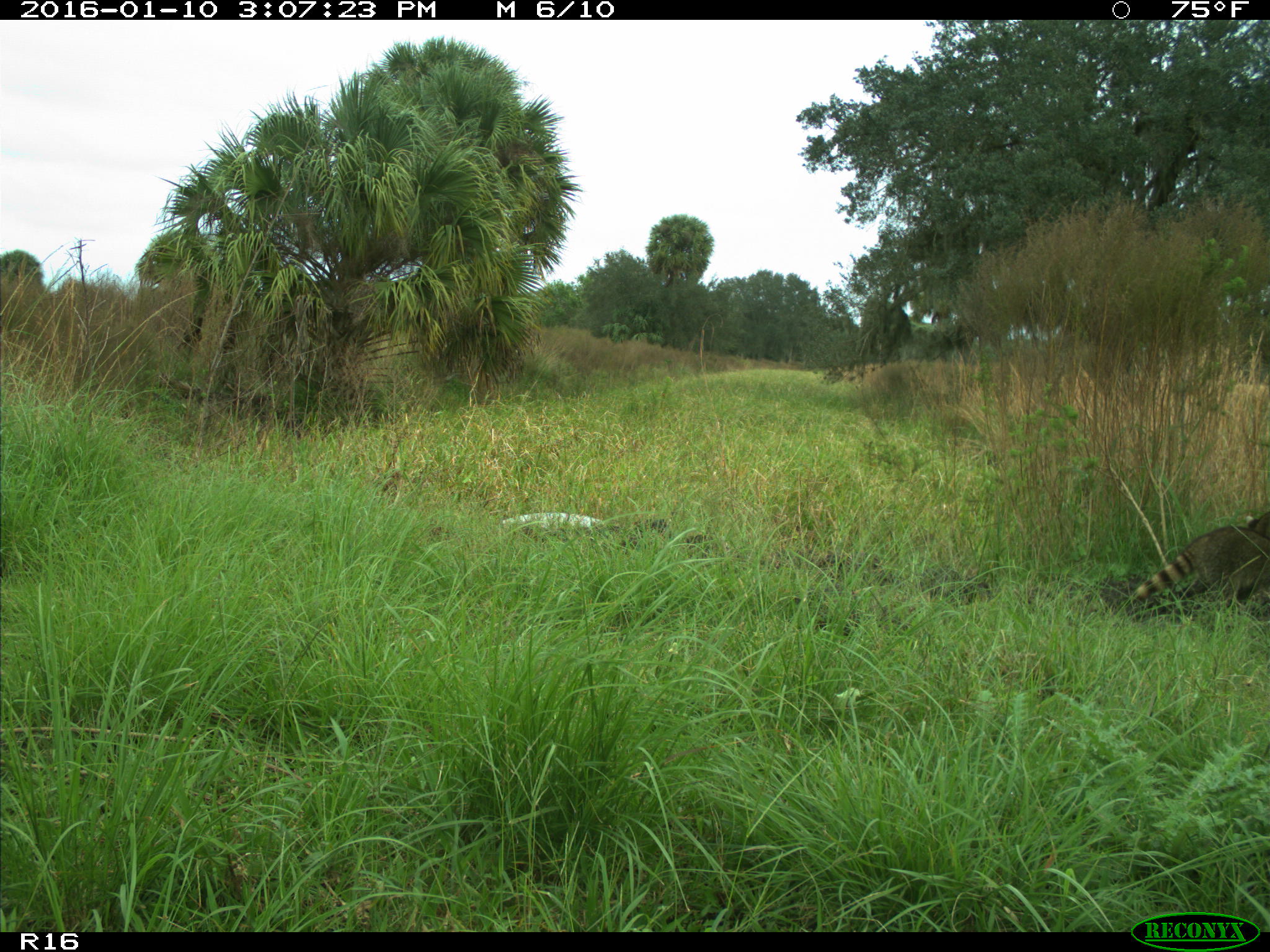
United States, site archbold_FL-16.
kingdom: Animalia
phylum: Chordata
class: Mammalia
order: Carnivora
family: Procyonidae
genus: Procyon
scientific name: Procyon lotor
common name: common raccoon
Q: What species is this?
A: Procyon lotor (common raccoon).